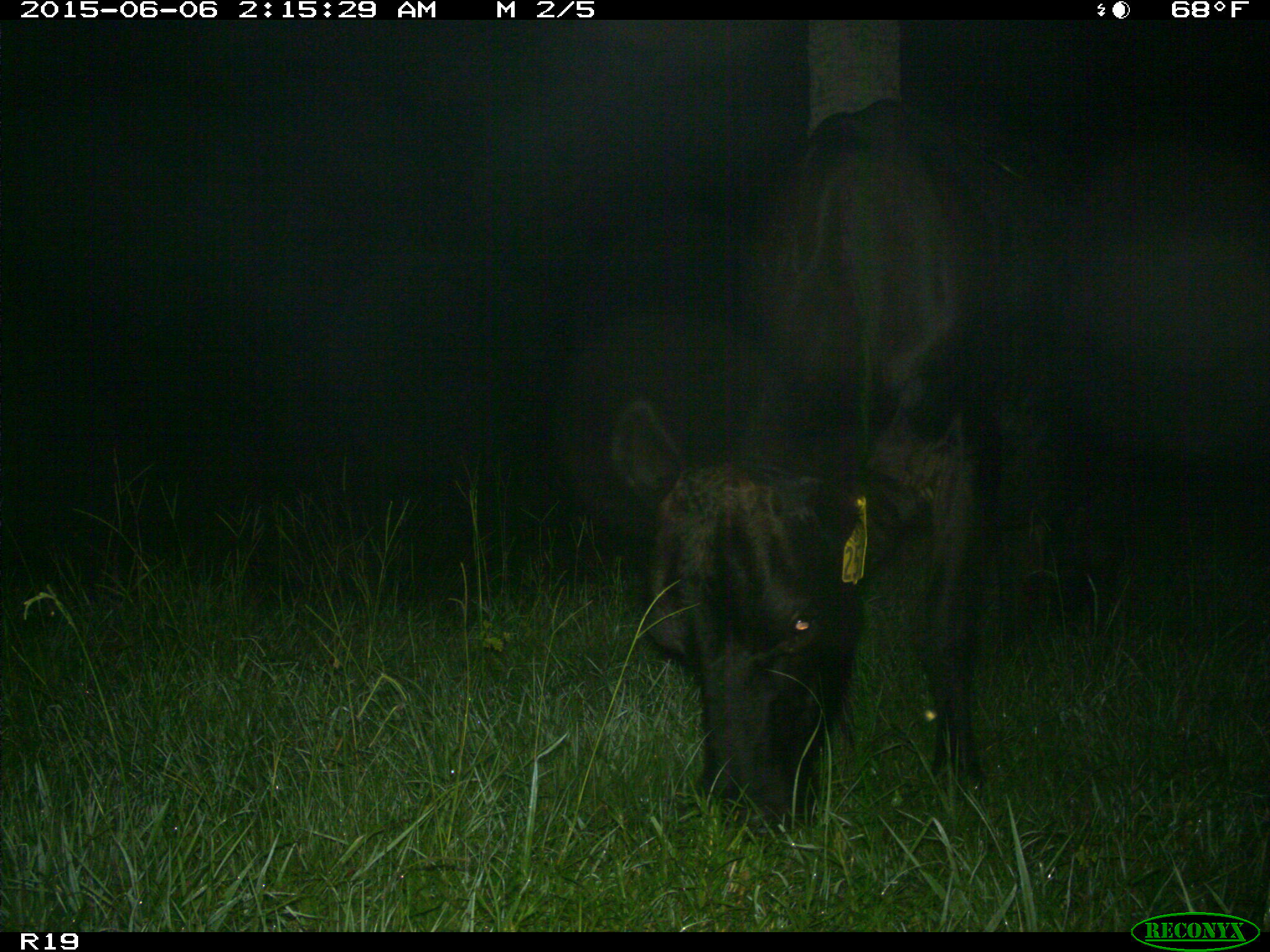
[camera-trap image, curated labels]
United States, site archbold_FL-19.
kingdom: Animalia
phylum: Chordata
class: Mammalia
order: Artiodactyla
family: Bovidae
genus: Bos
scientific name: Bos taurus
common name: domestic cow